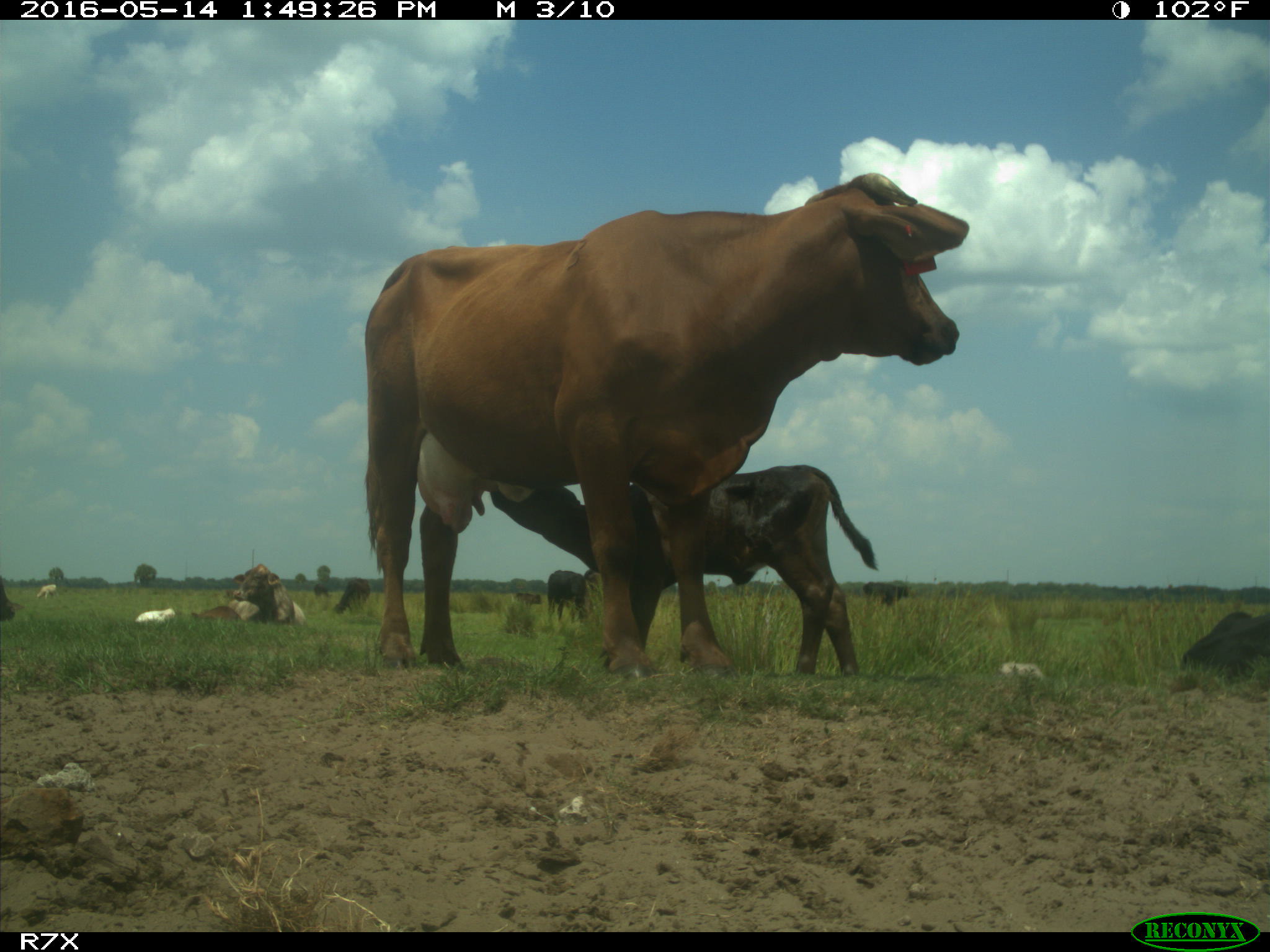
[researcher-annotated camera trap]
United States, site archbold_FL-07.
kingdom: Animalia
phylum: Chordata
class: Mammalia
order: Artiodactyla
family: Bovidae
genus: Bos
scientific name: Bos taurus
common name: domestic cow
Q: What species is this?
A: Bos taurus (domestic cow).